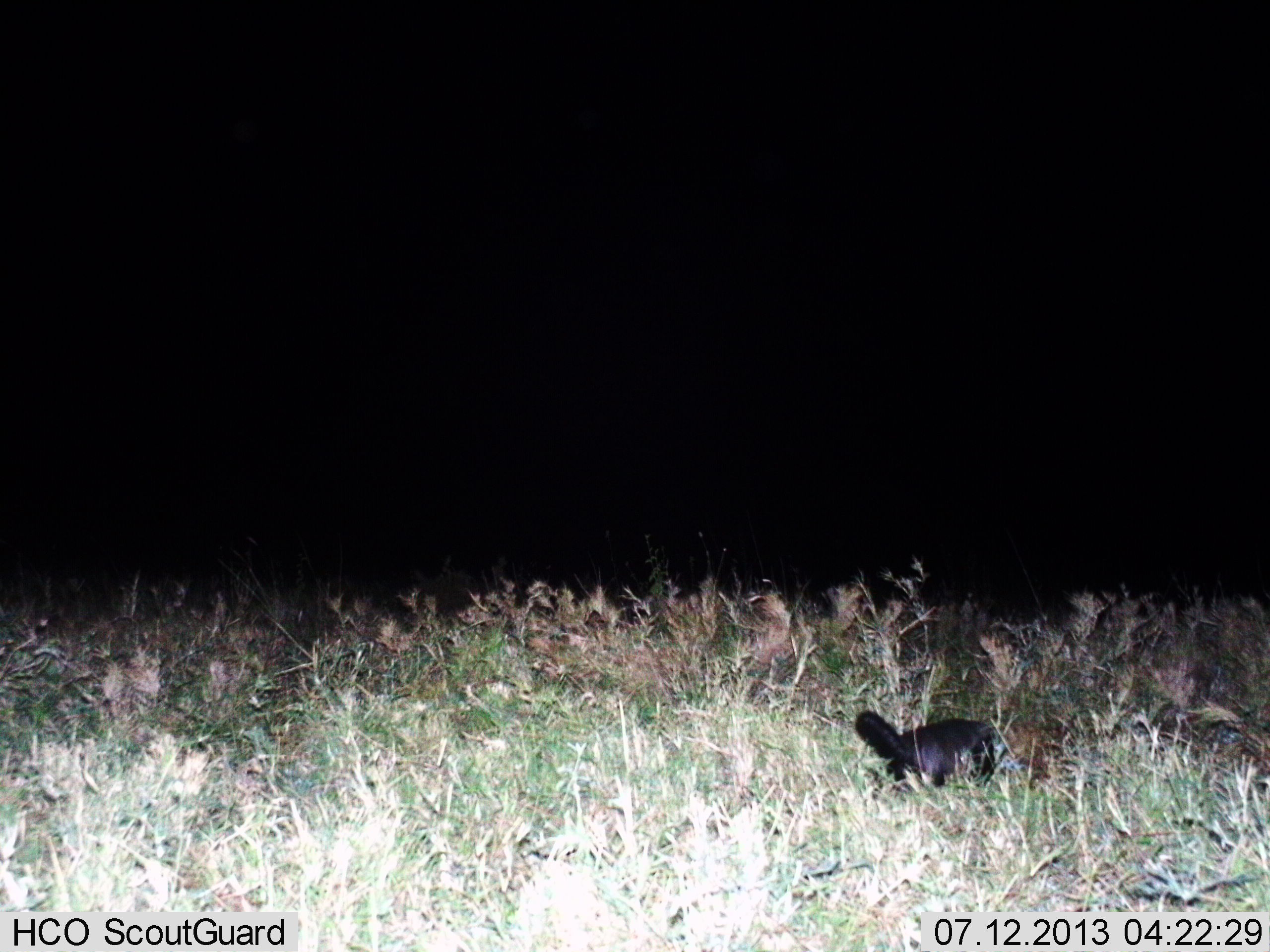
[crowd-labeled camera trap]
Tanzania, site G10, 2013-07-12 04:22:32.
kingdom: Animalia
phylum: Chordata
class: Mammalia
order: Carnivora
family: Mustelidae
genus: Mellivora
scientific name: Mellivora capensis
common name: honey badger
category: honeybadger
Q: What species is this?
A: Honeybadger (honey badger) (Mellivora capensis).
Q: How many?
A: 1.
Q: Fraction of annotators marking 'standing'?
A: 40%.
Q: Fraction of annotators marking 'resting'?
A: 0%.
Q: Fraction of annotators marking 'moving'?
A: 56%.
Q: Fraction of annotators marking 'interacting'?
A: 0%.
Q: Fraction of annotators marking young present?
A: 0%.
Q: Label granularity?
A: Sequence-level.